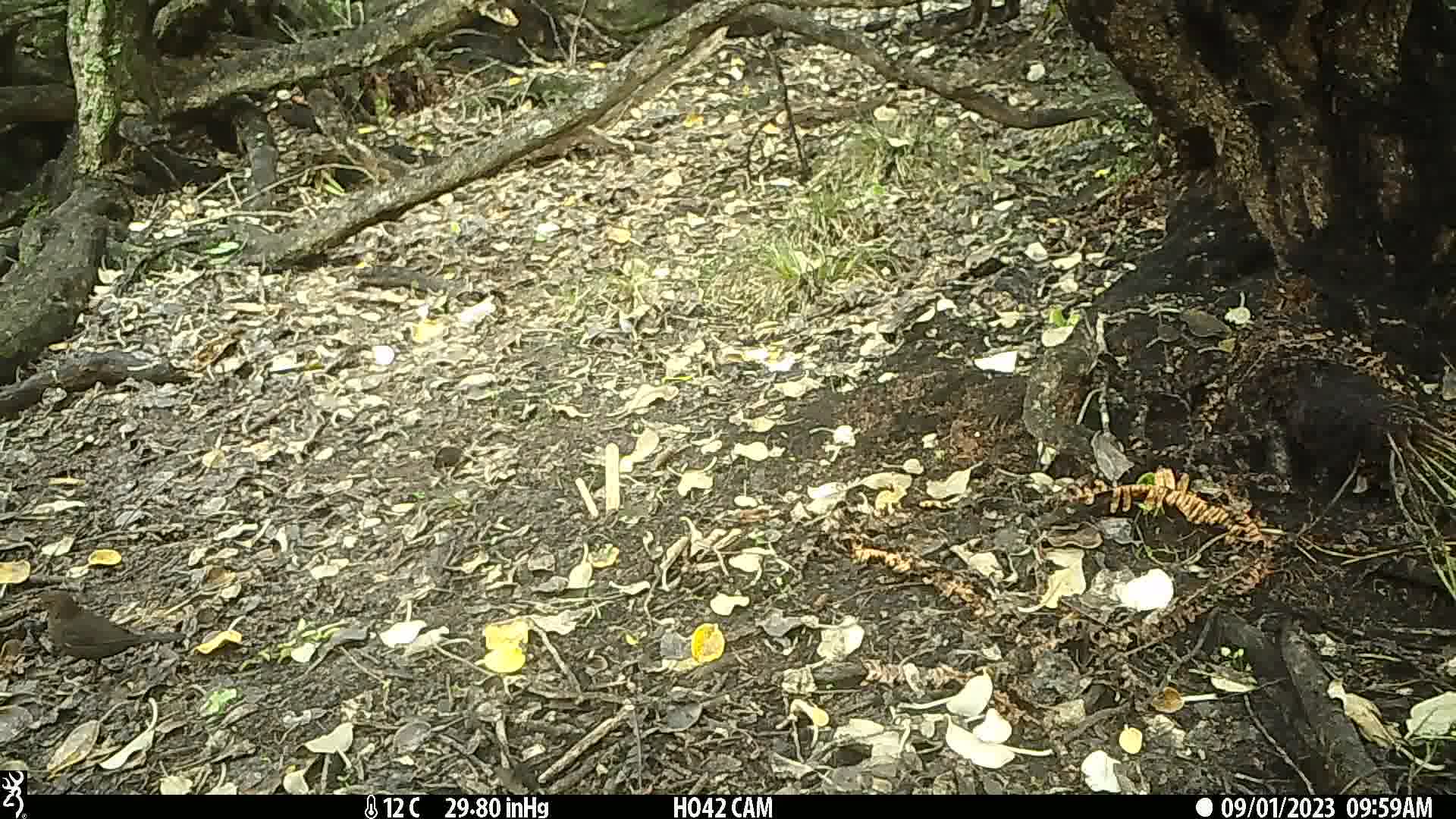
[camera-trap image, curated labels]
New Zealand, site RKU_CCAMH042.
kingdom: Animalia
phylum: Chordata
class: Aves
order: Passeriformes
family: Turdidae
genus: Turdus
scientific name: Turdus merula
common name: eurasian blackbird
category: blackbird